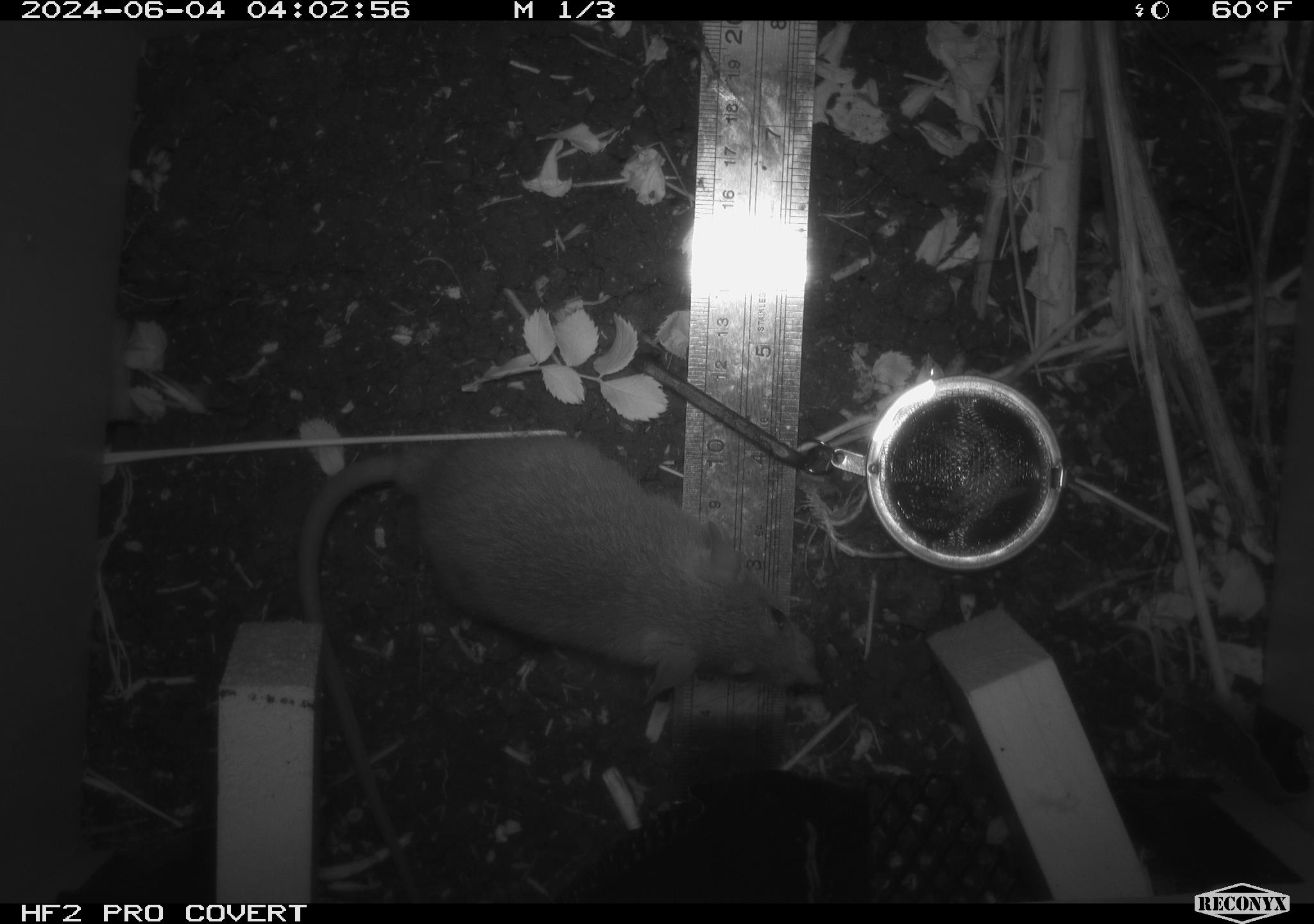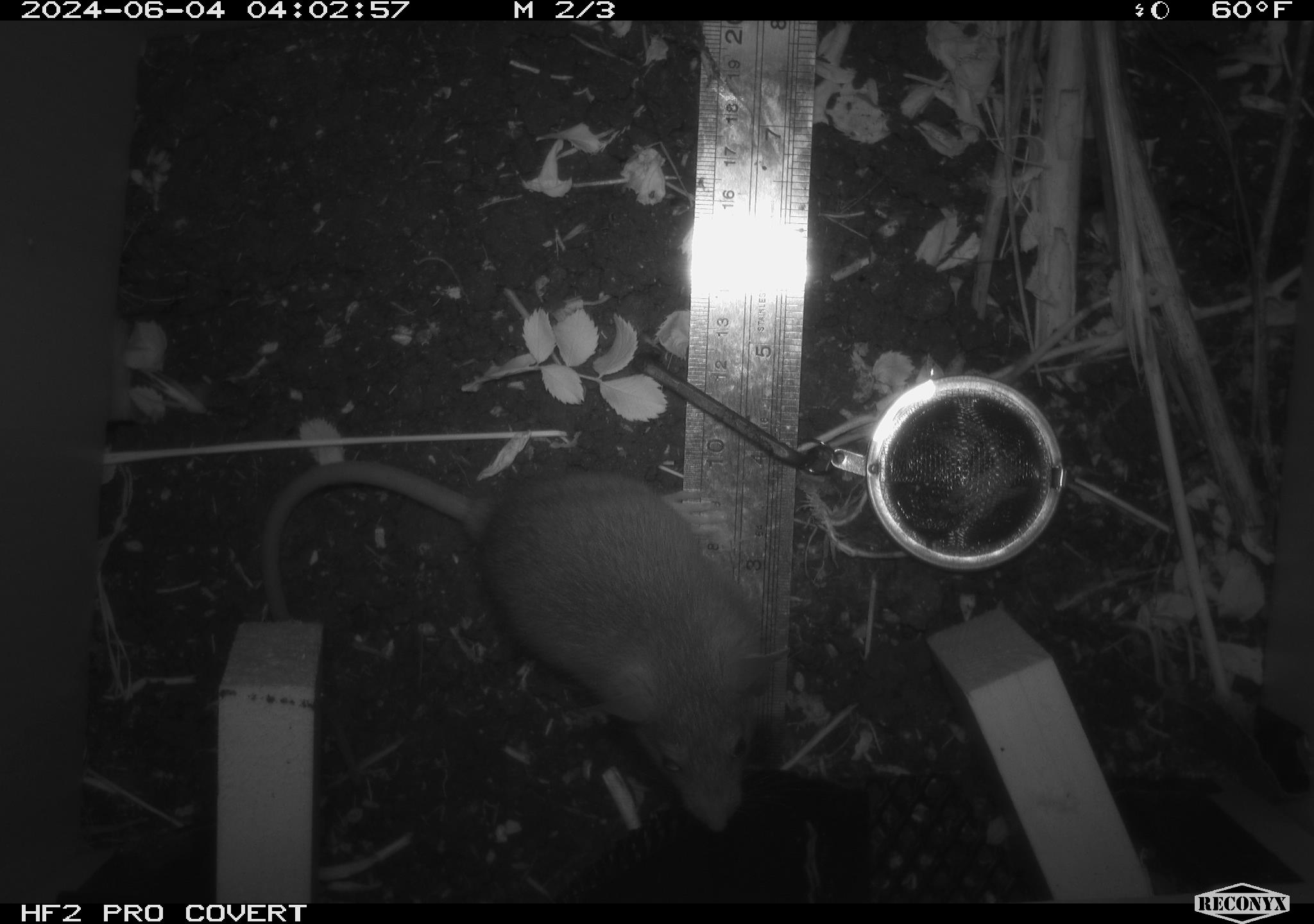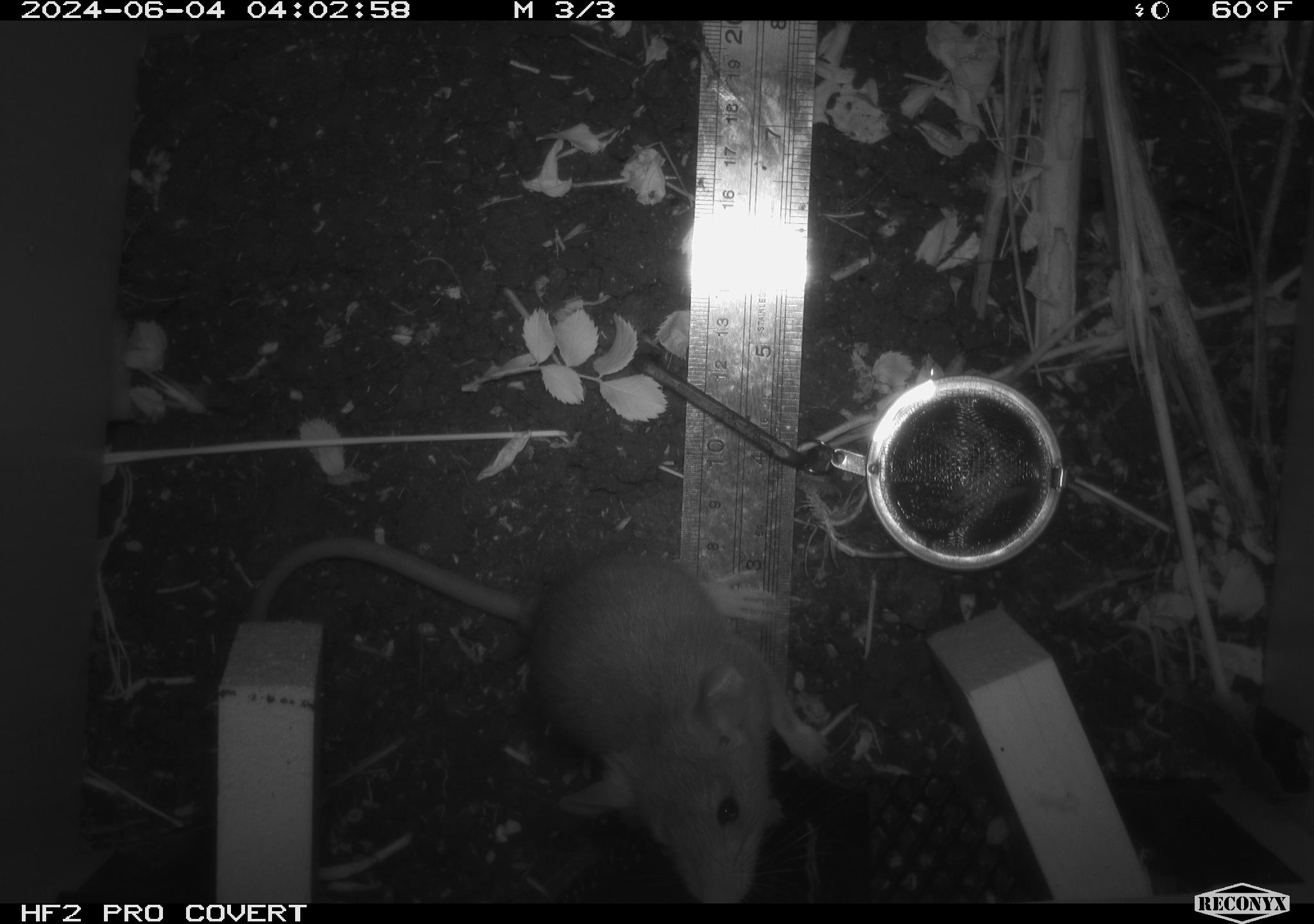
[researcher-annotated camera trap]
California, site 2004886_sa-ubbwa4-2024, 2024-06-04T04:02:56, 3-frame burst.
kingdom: Animalia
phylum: Chordata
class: Mammalia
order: Rodentia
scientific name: Rodentia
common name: woodrat or rat or mouse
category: woodrat or rat or mouse species